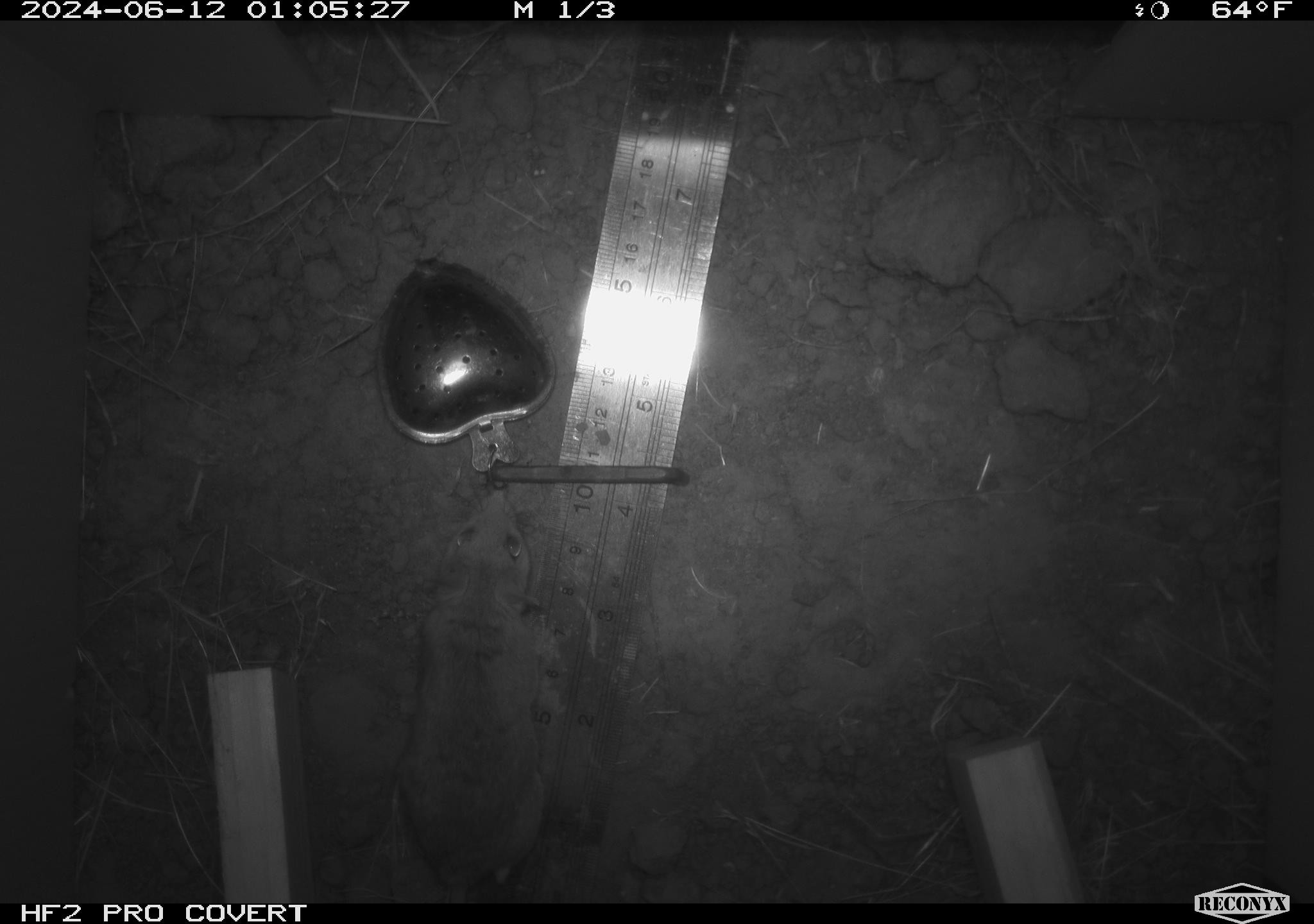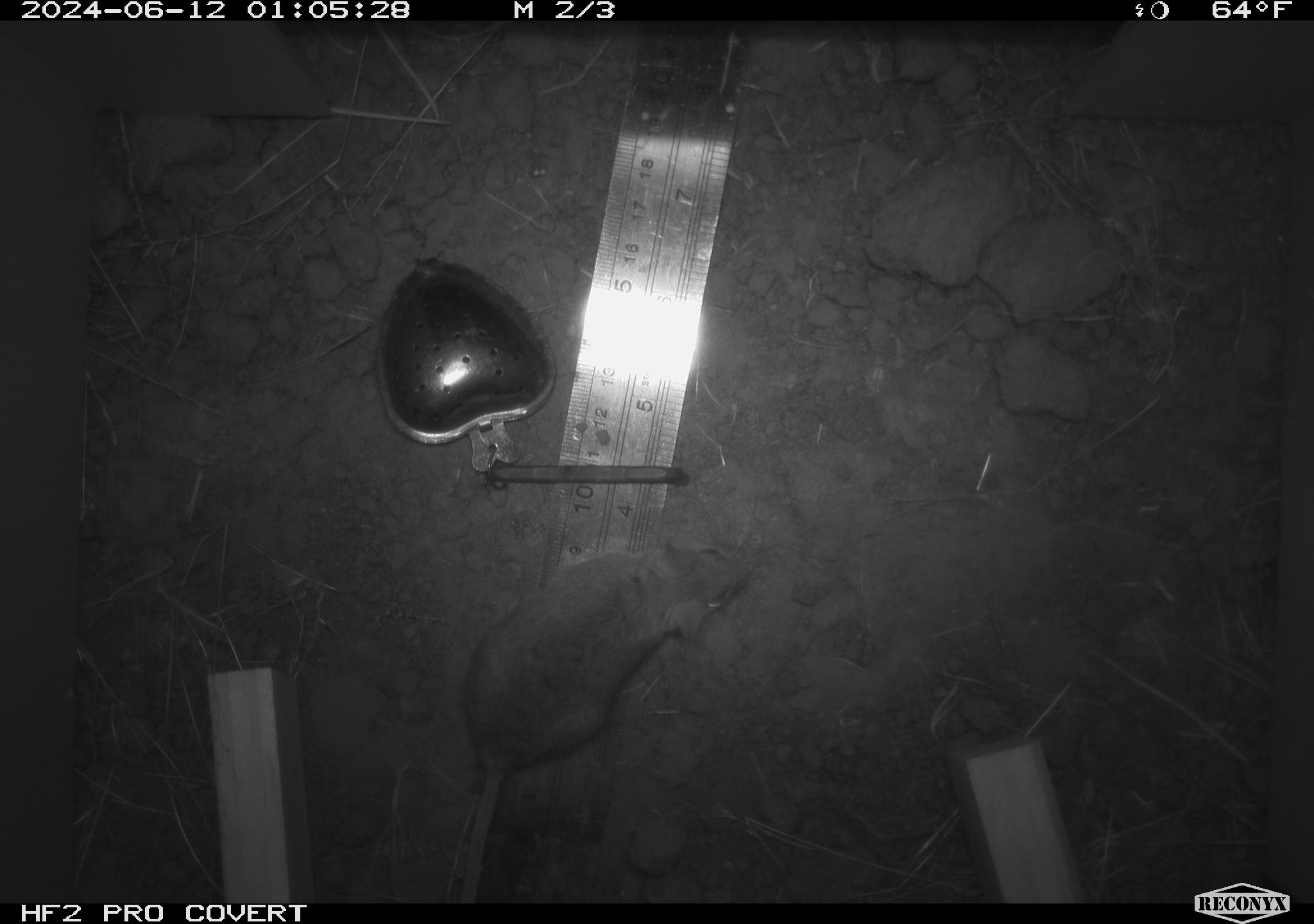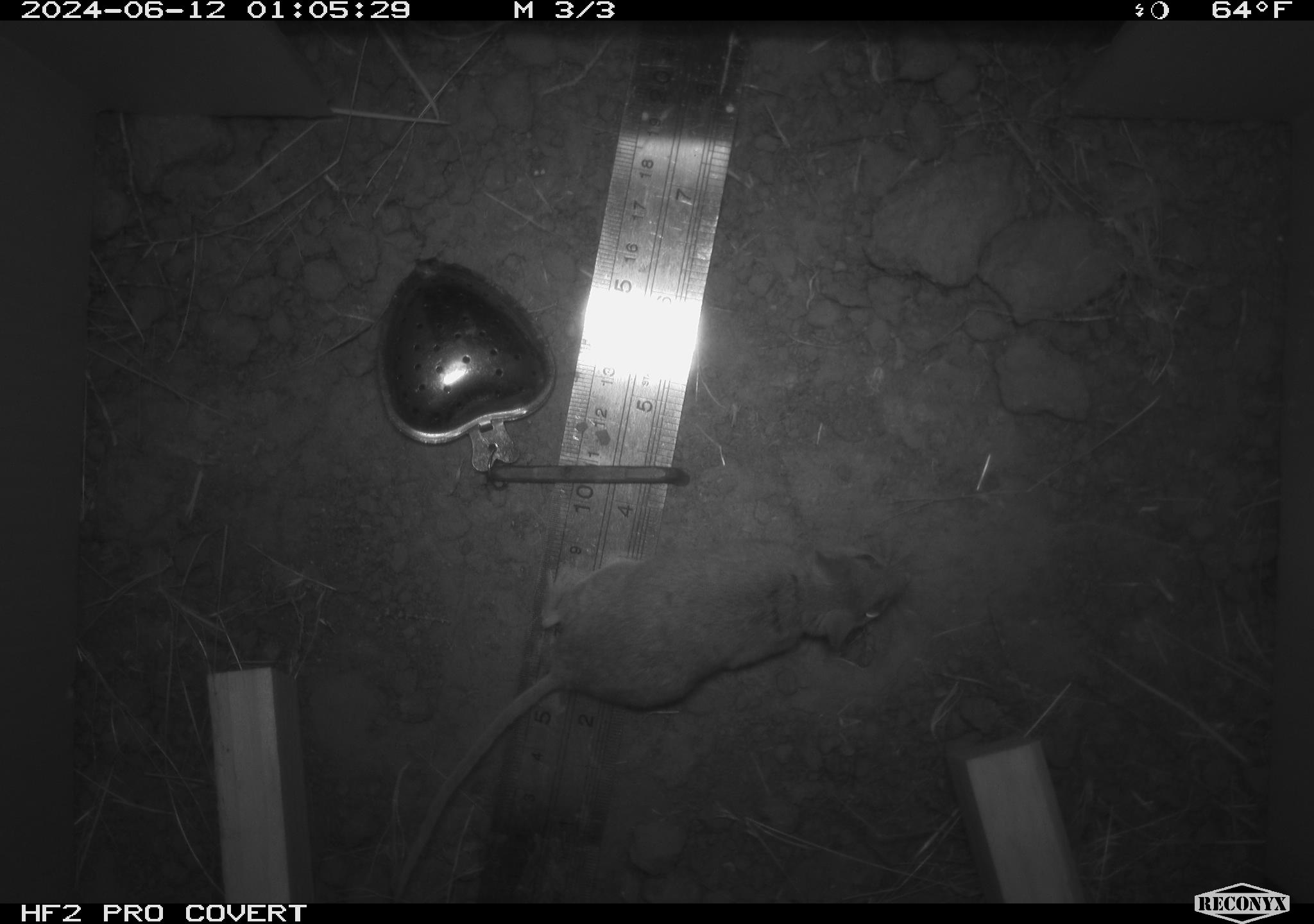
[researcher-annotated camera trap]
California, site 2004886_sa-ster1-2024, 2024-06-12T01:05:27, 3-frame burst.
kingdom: Animalia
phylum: Chordata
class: Mammalia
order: Rodentia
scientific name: Rodentia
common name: mouse species